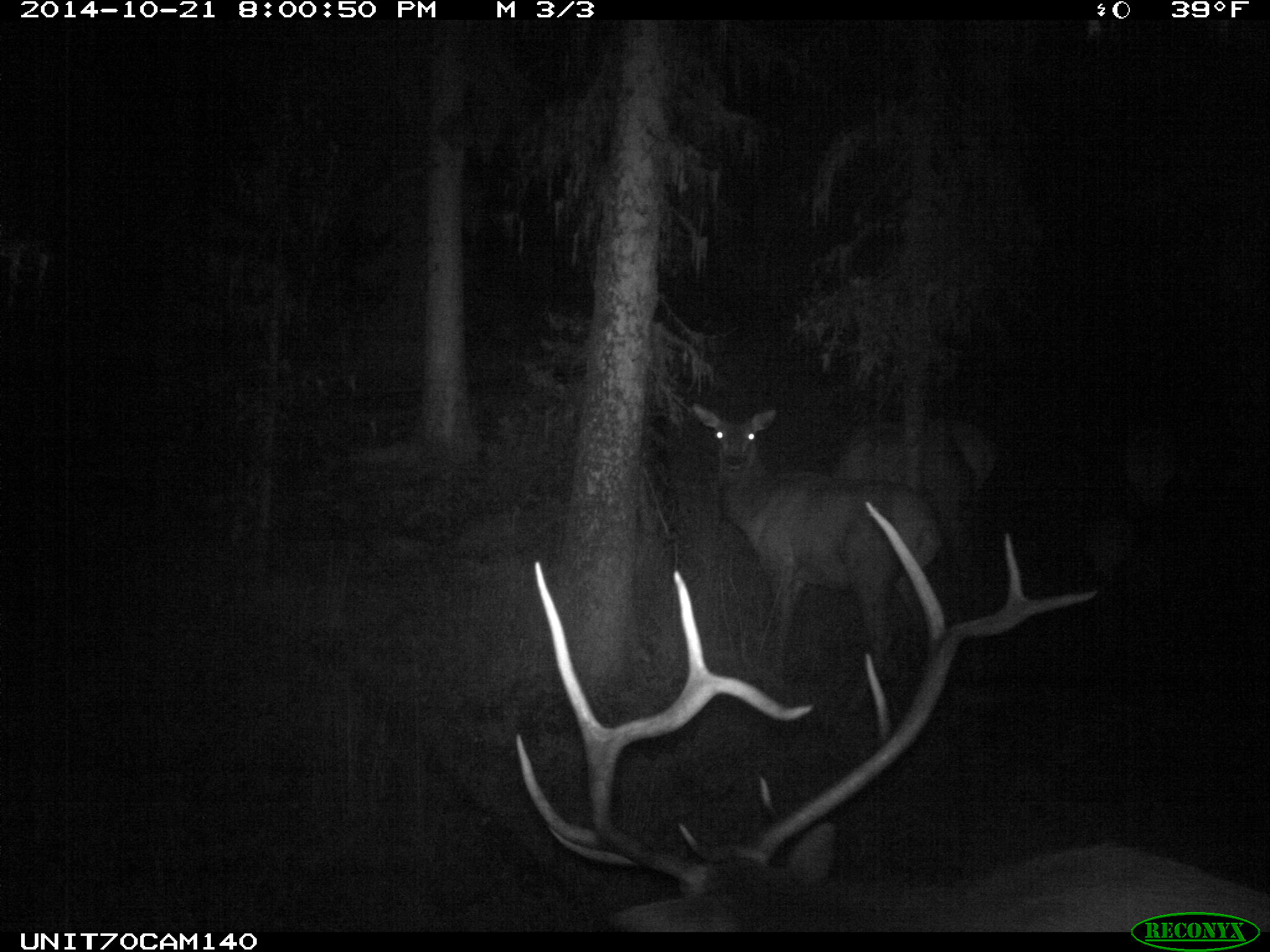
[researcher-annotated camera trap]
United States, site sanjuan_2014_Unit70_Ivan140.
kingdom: Animalia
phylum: Chordata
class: Mammalia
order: Artiodactyla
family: Cervidae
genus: Cervus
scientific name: Cervus elaphus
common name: red deer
Cervus elaphus (red deer).